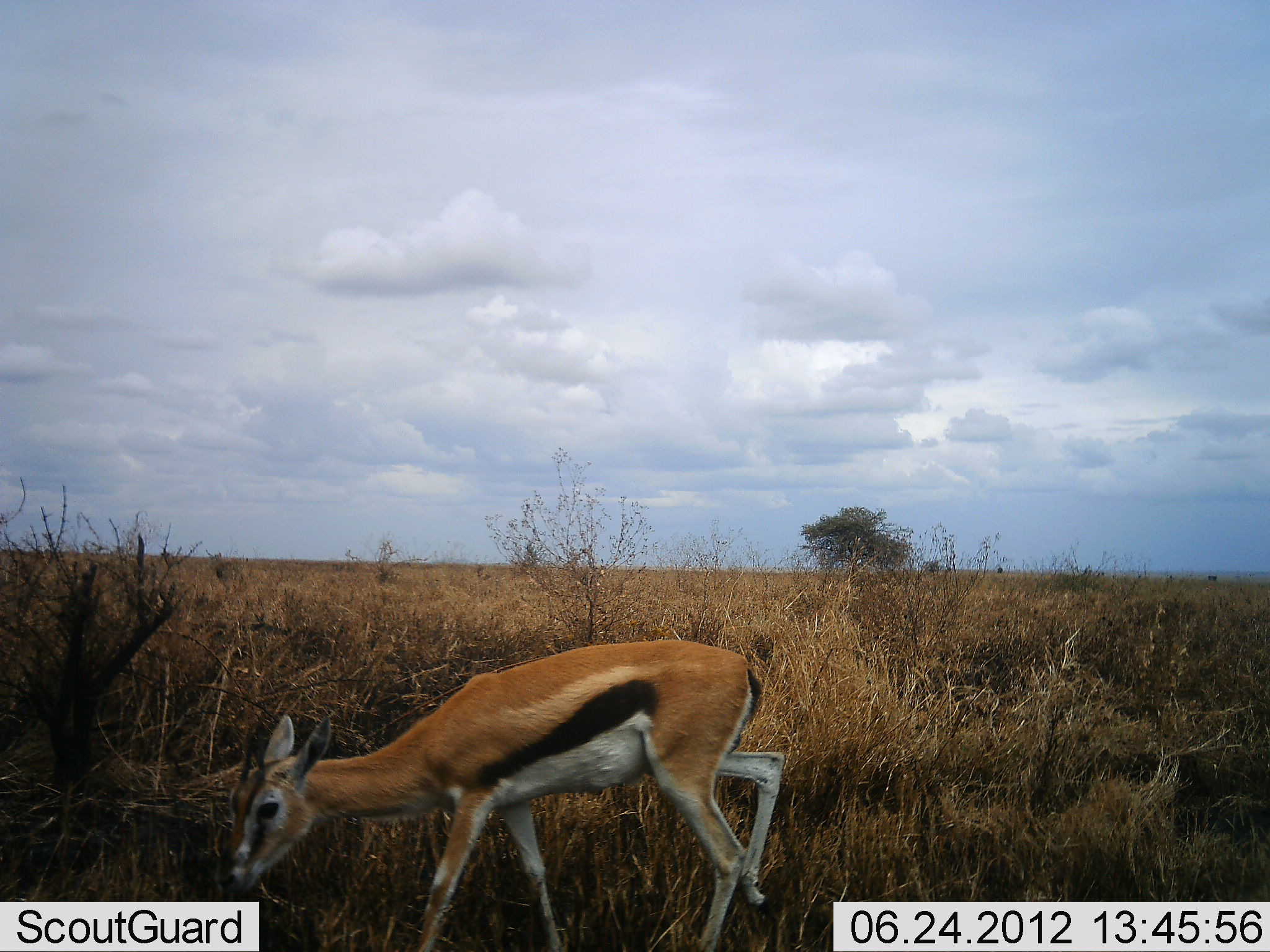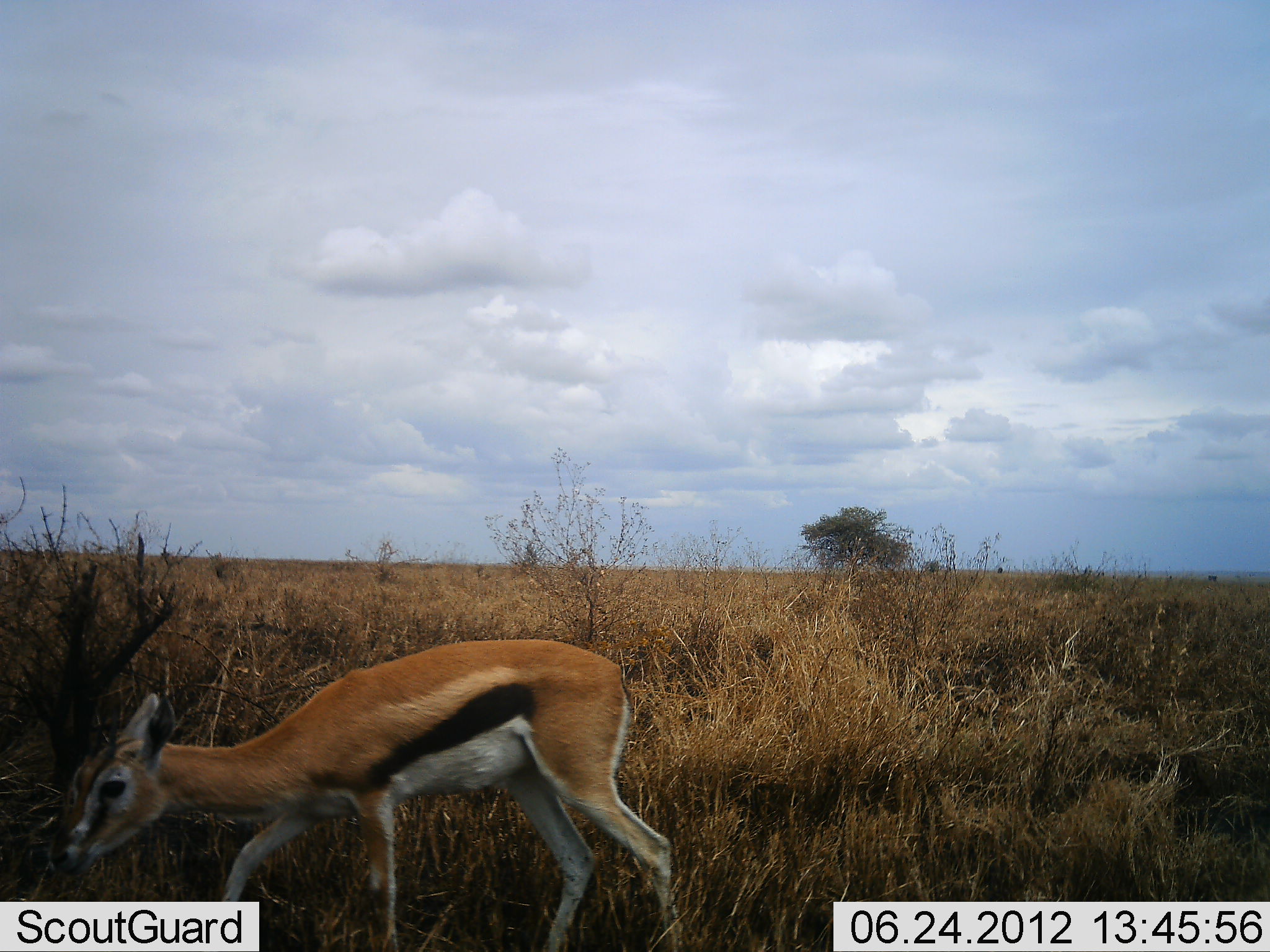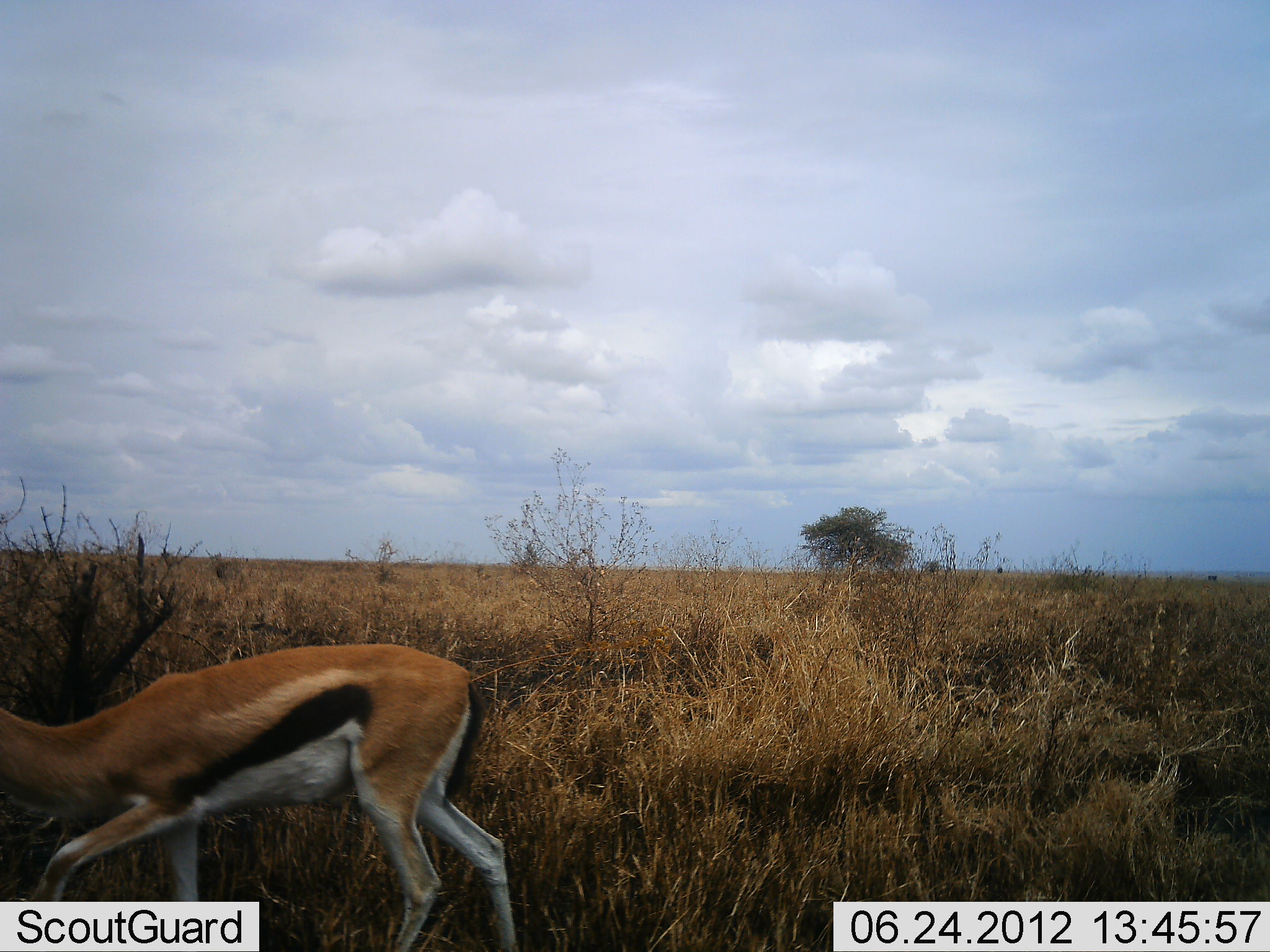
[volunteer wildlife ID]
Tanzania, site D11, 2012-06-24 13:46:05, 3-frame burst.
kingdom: Animalia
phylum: Chordata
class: Mammalia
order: Artiodactyla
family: Bovidae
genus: Eudorcas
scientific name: Eudorcas thomsonii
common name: thomson's gazelle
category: gazellethomsons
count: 1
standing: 0%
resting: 0%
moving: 90%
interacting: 0%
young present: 0%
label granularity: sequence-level